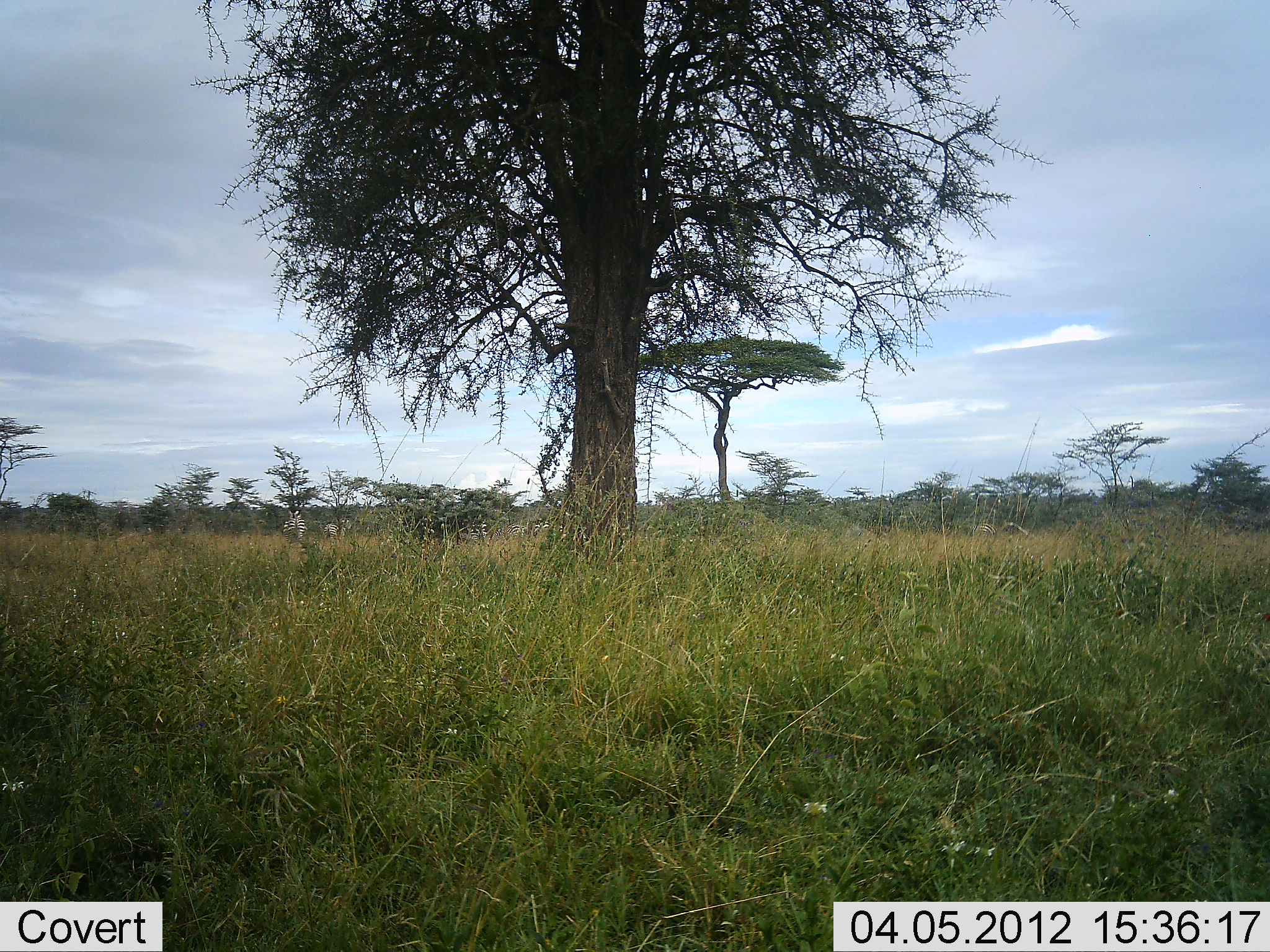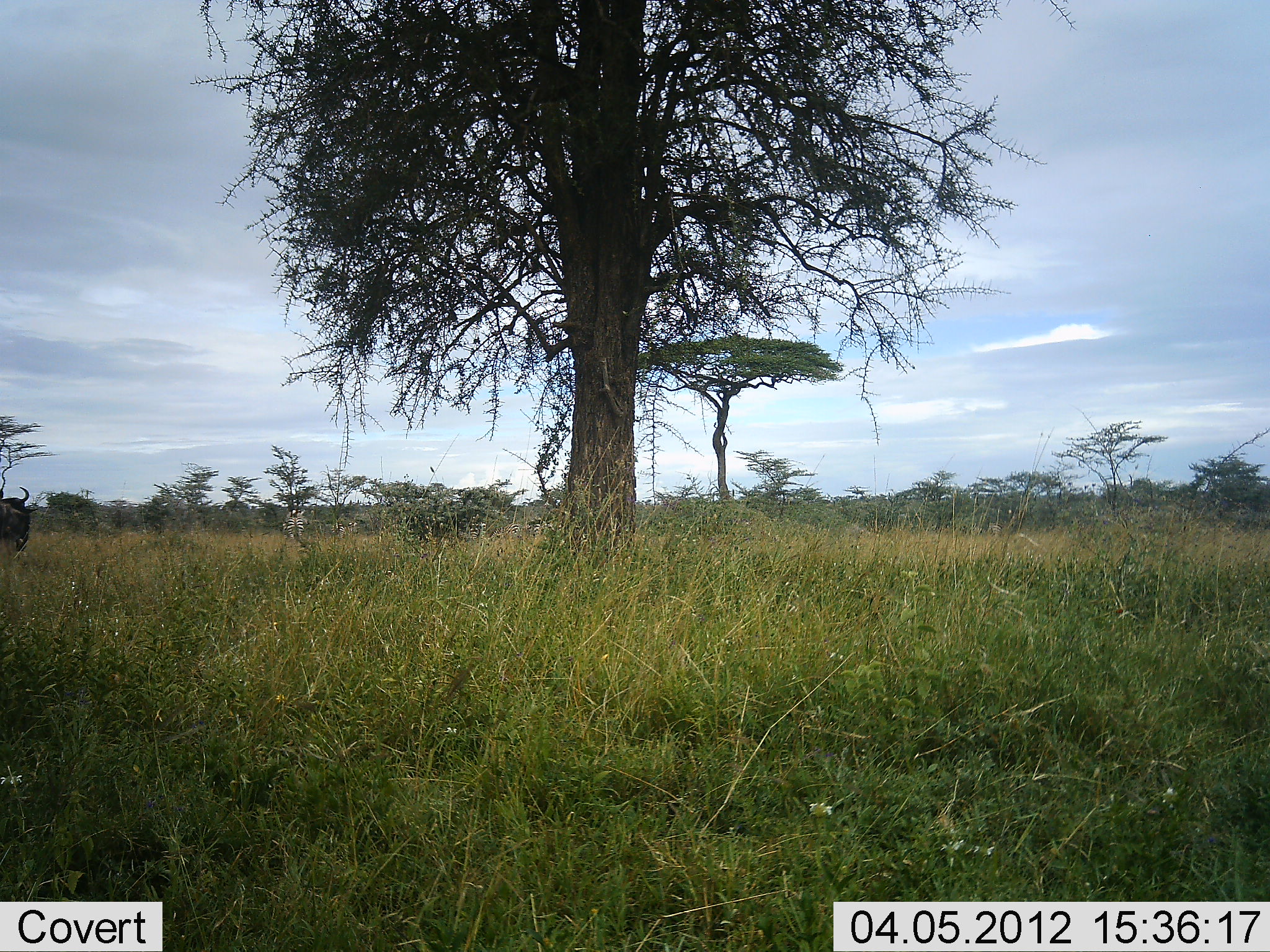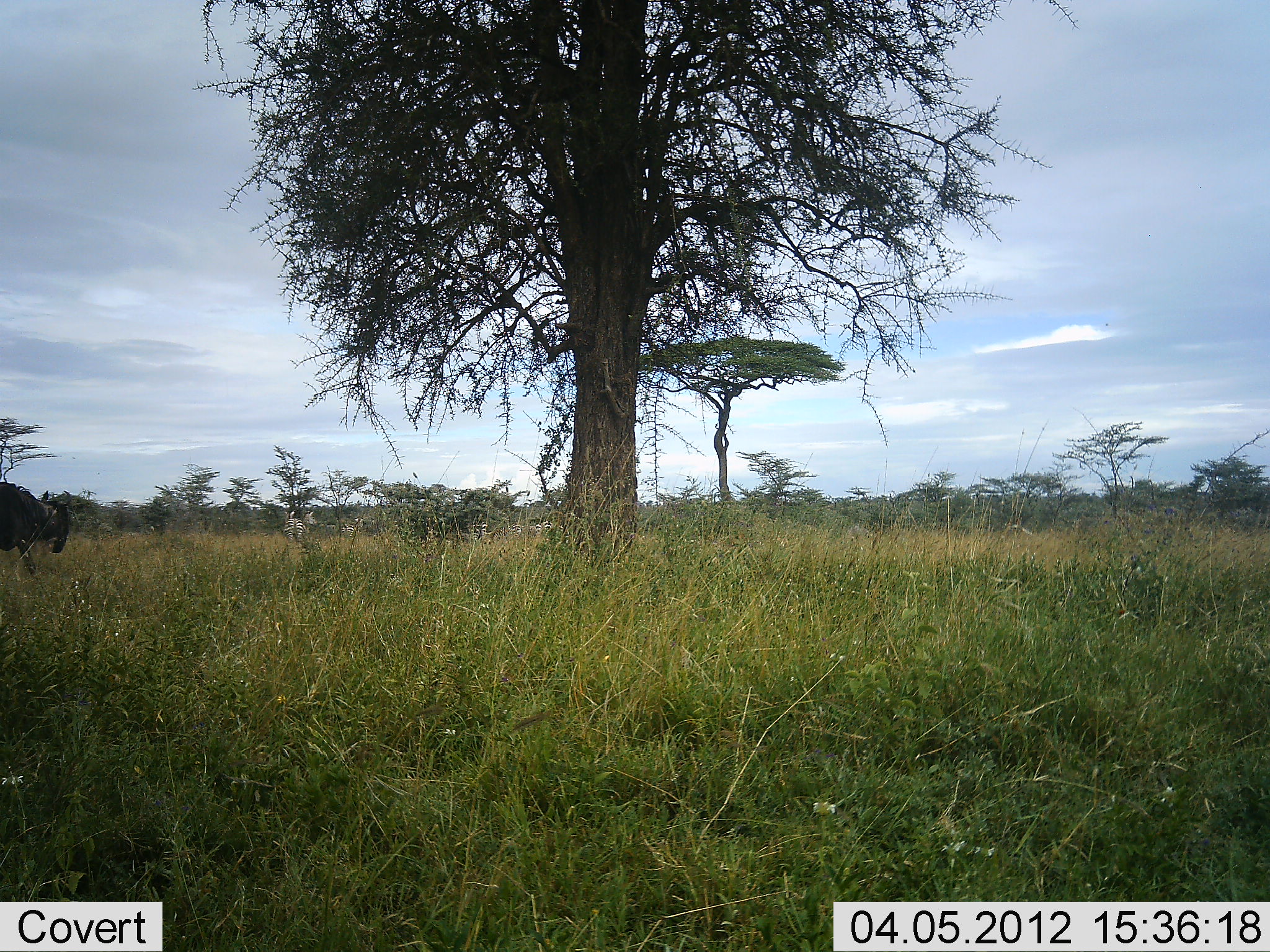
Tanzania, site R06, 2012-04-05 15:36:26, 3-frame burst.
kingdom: Animalia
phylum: Chordata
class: Mammalia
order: Artiodactyla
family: Bovidae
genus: Connochaetes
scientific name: Connochaetes taurinus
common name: blue wildebeest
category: wildebeest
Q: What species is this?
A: Wildebeest (blue wildebeest) (Connochaetes taurinus).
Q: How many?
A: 1.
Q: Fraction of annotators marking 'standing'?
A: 12%.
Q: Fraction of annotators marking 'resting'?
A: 0%.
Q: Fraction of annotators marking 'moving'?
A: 92%.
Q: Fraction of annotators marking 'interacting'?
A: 0%.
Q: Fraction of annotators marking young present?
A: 0%.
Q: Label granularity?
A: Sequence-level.